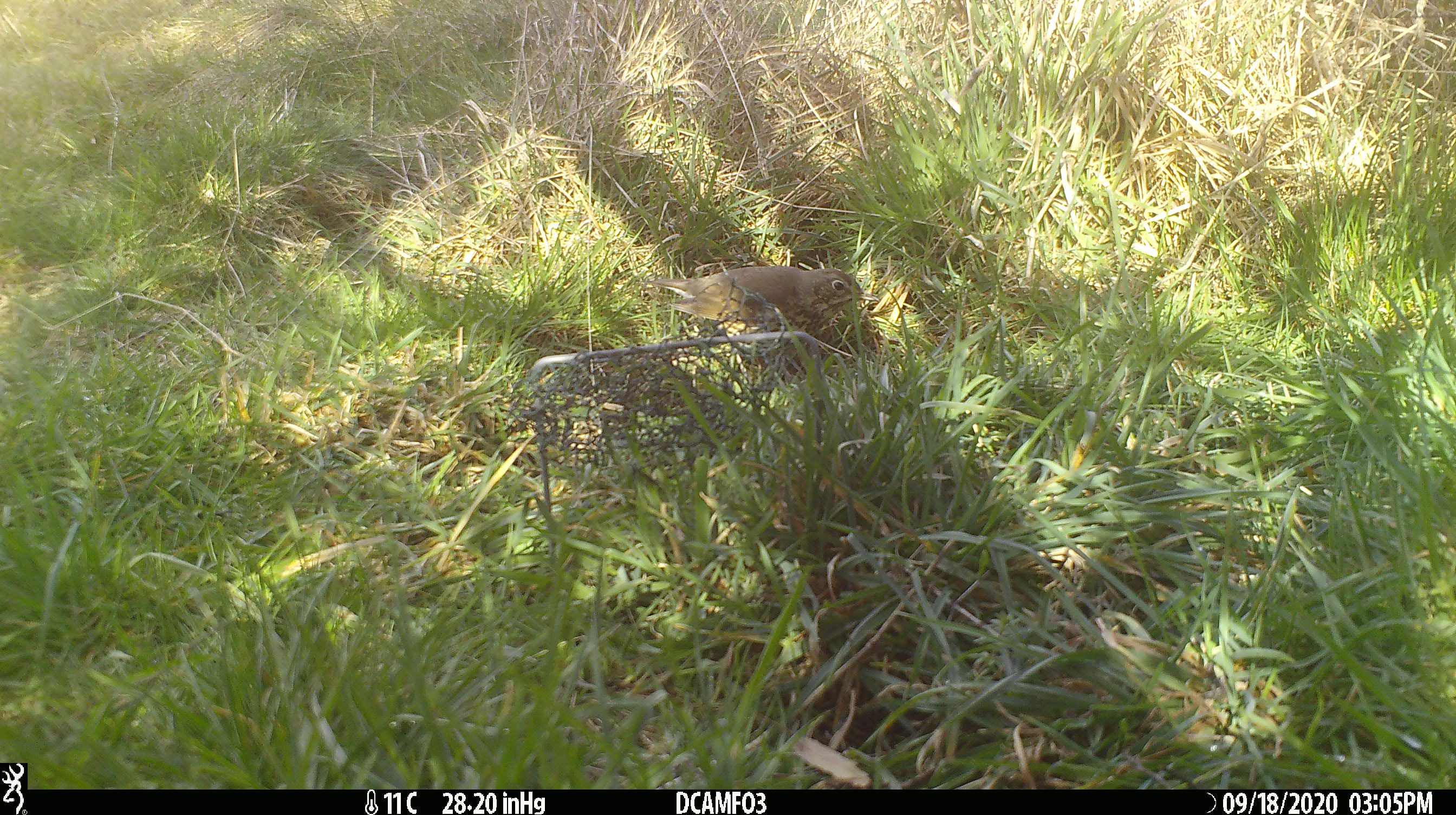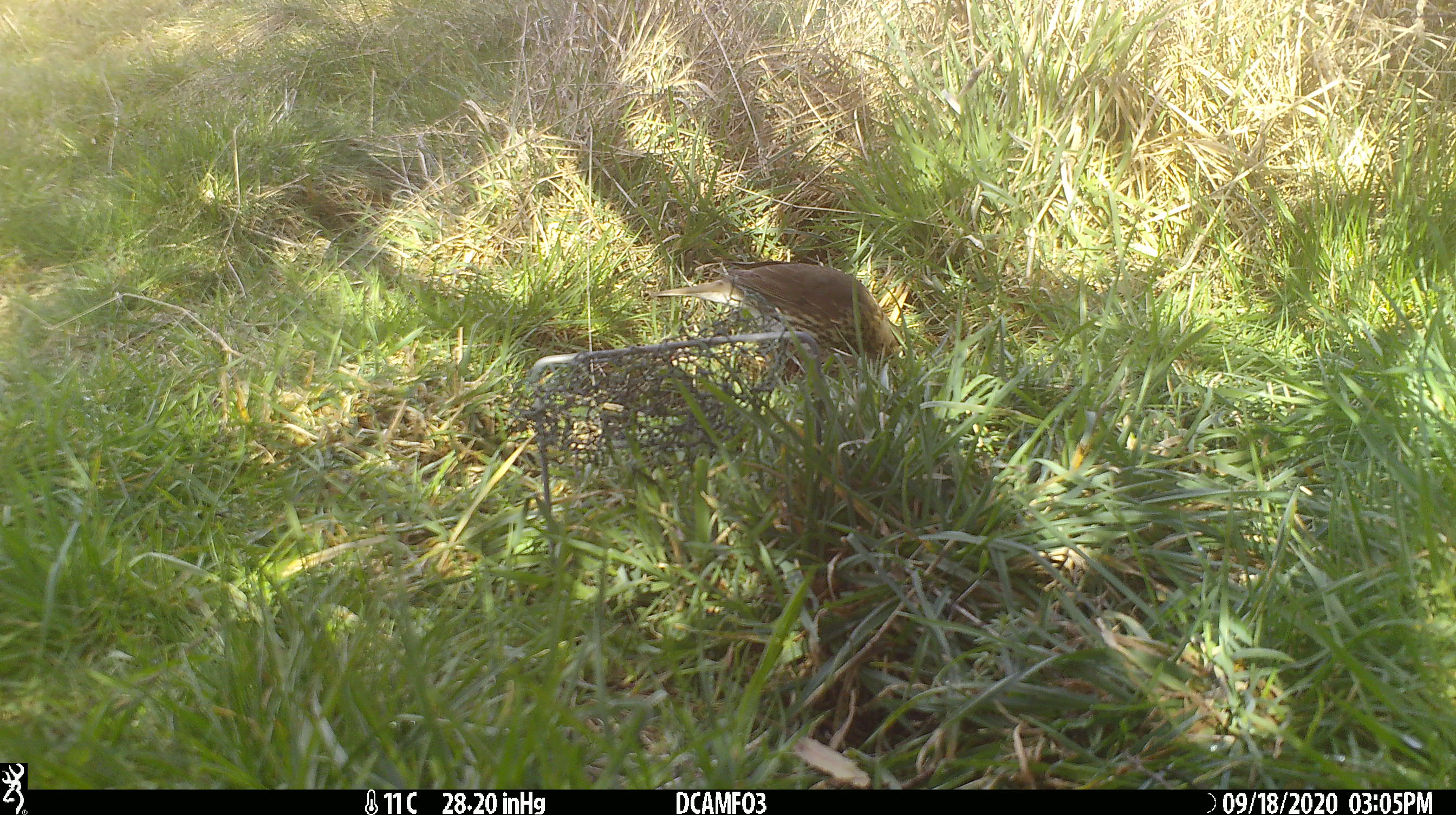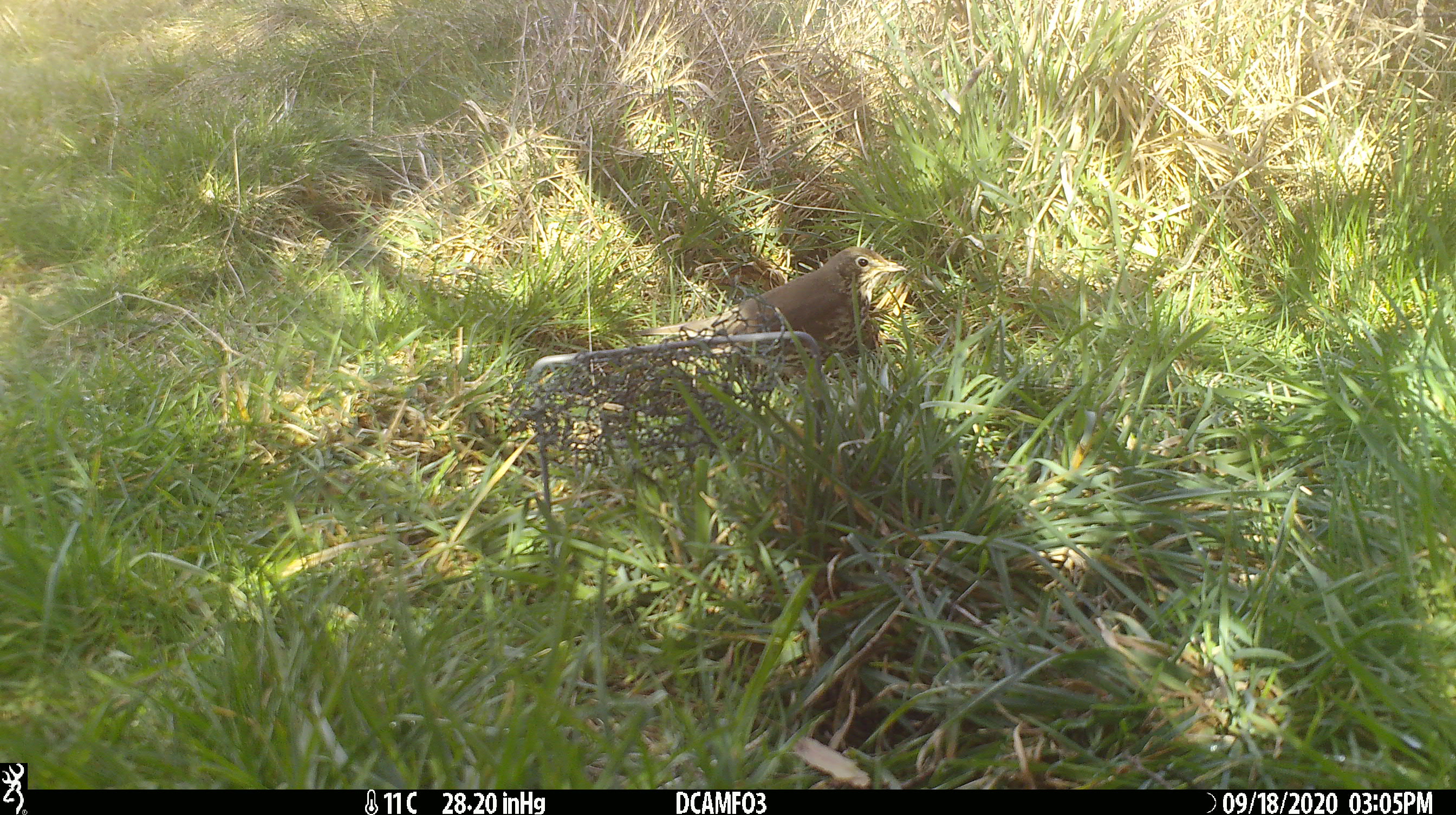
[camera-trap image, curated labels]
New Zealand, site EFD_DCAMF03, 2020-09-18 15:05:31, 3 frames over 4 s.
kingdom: Animalia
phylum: Chordata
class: Aves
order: Passeriformes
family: Turdidae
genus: Turdus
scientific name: Turdus philomelos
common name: song thrush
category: thrush